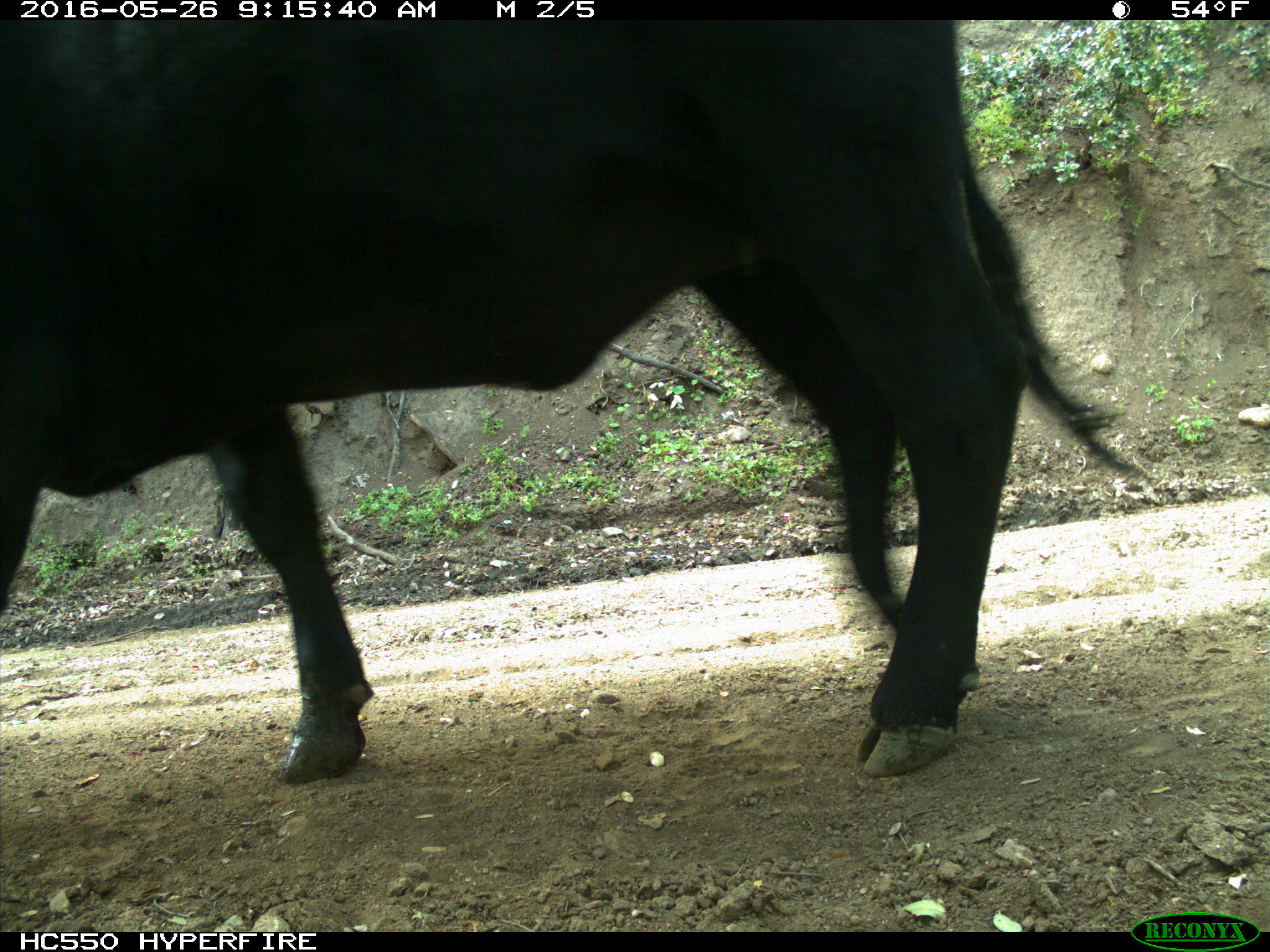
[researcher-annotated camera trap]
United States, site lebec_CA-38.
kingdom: Animalia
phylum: Chordata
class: Mammalia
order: Artiodactyla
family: Bovidae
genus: Bos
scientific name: Bos taurus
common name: domestic cow